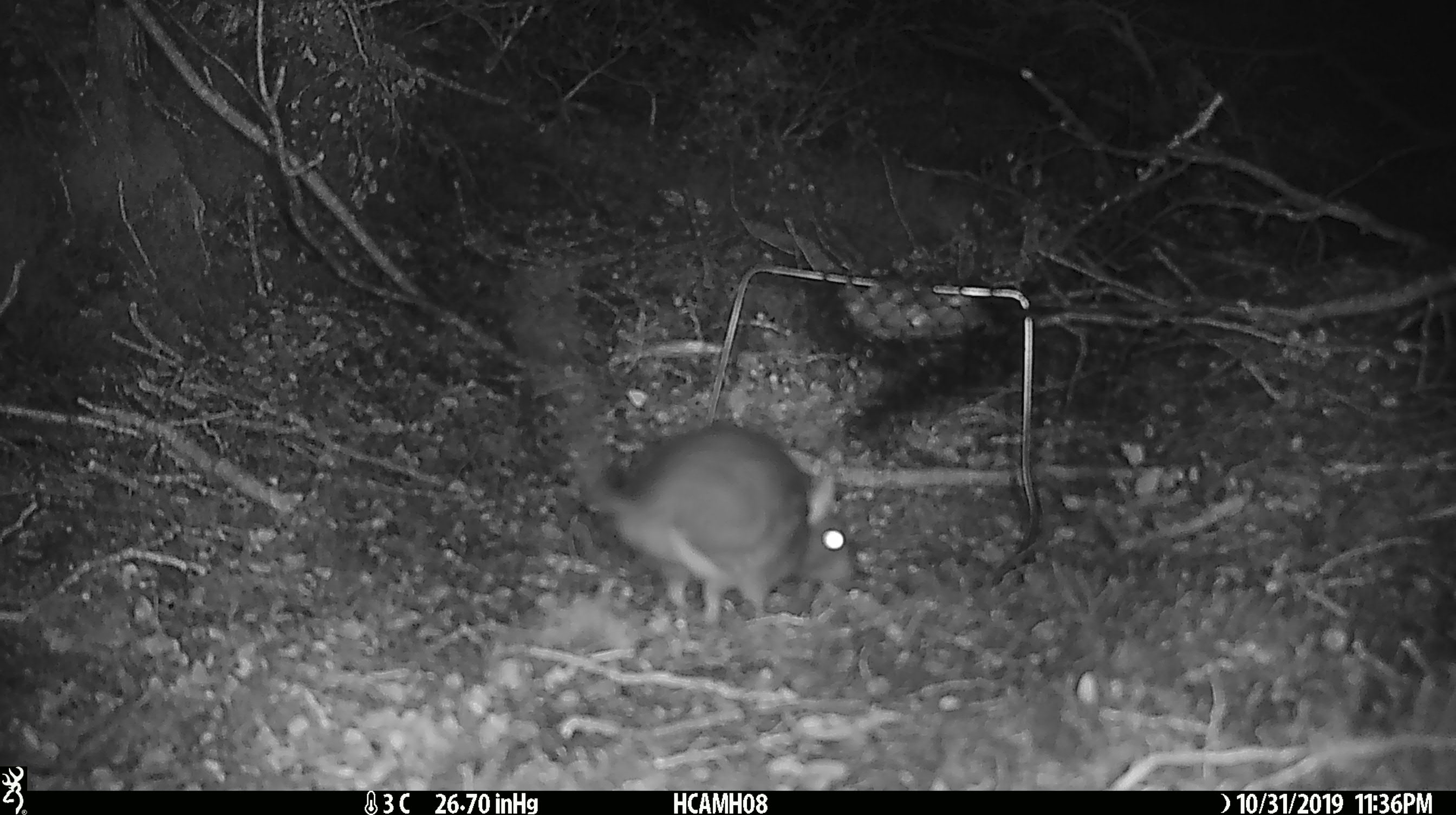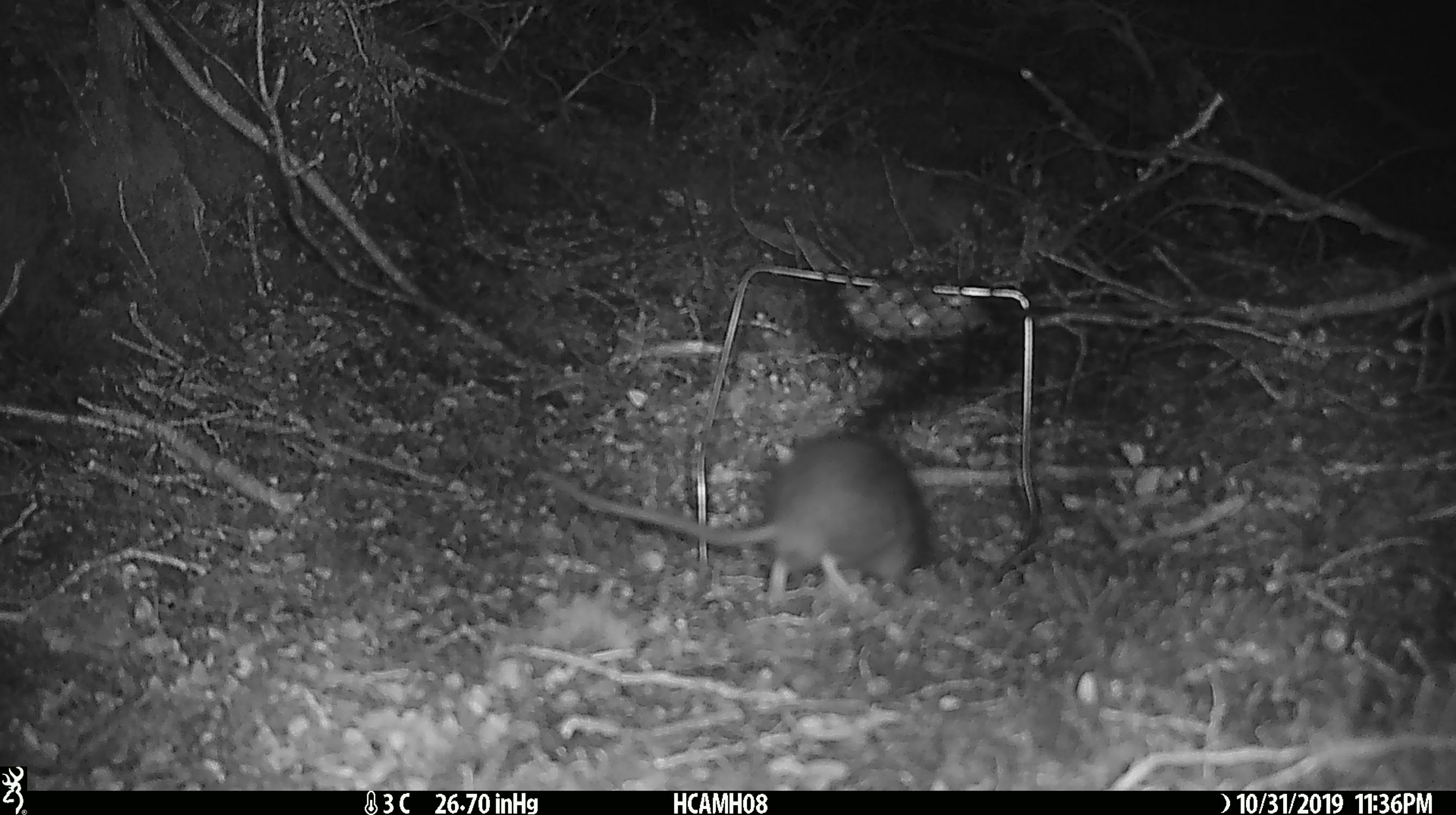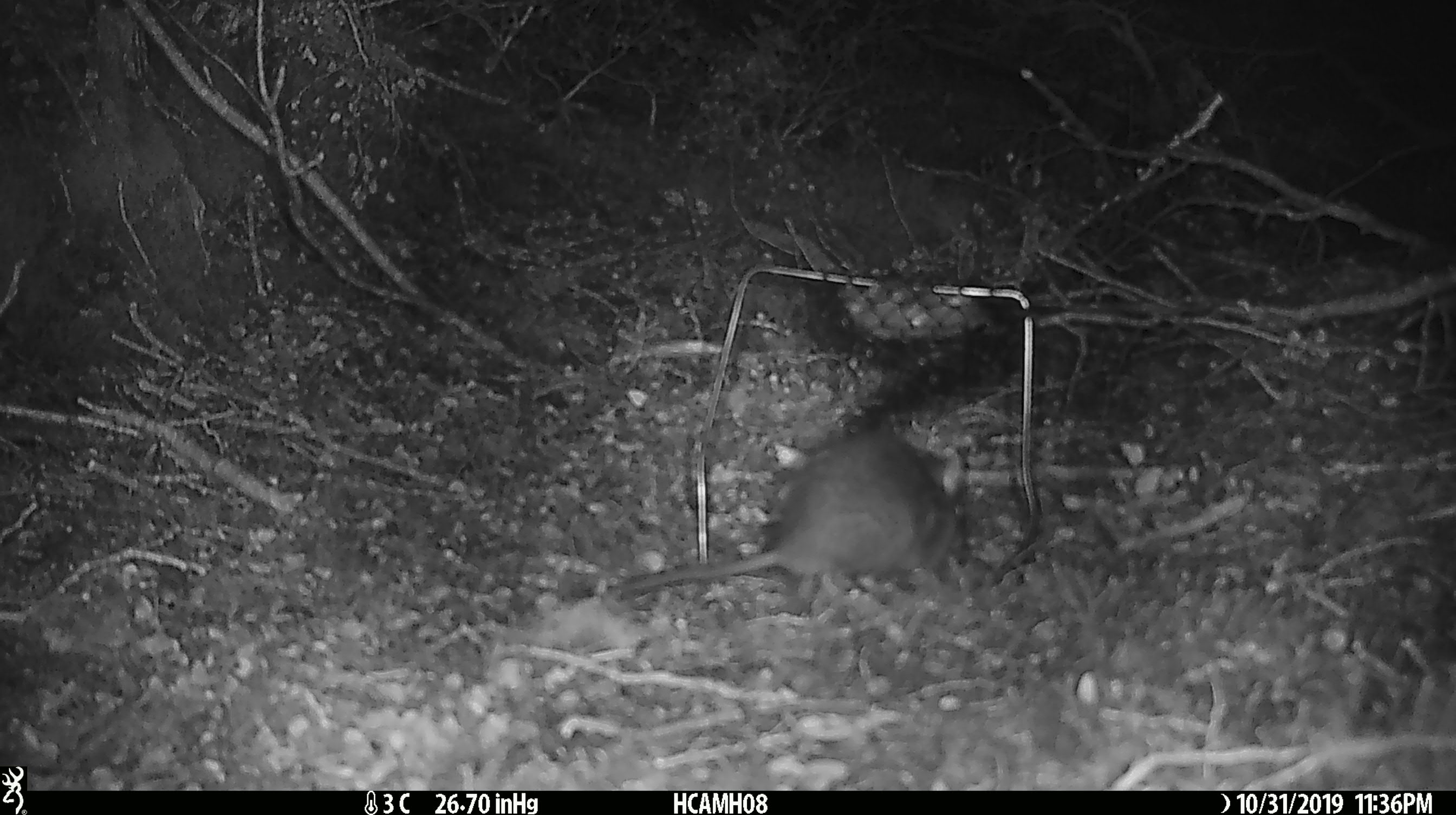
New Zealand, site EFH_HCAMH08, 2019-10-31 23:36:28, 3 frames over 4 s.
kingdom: Animalia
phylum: Chordata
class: Mammalia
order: Rodentia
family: Muridae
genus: Rattus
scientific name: Rattus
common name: rat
Rat (Rattus).